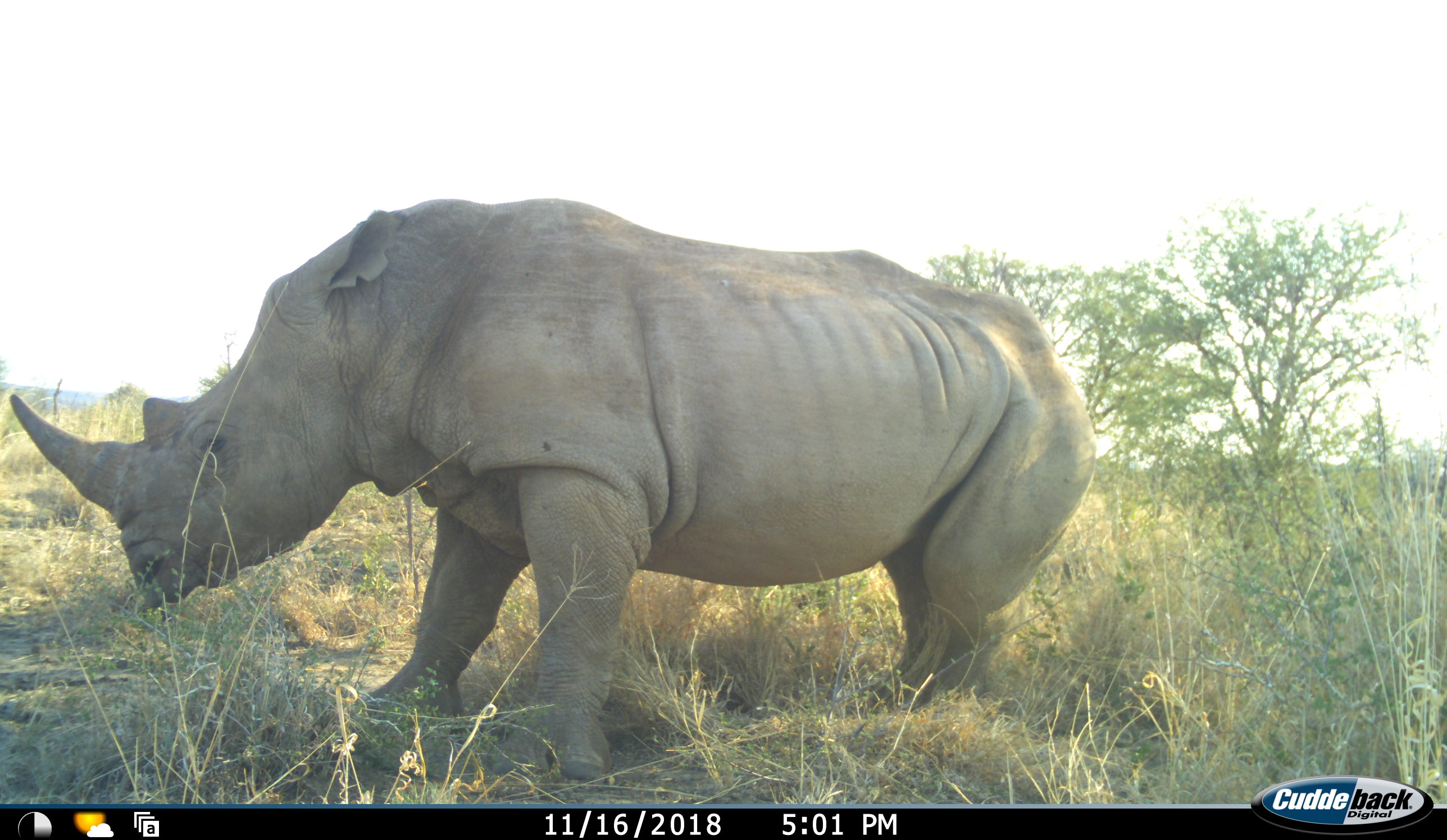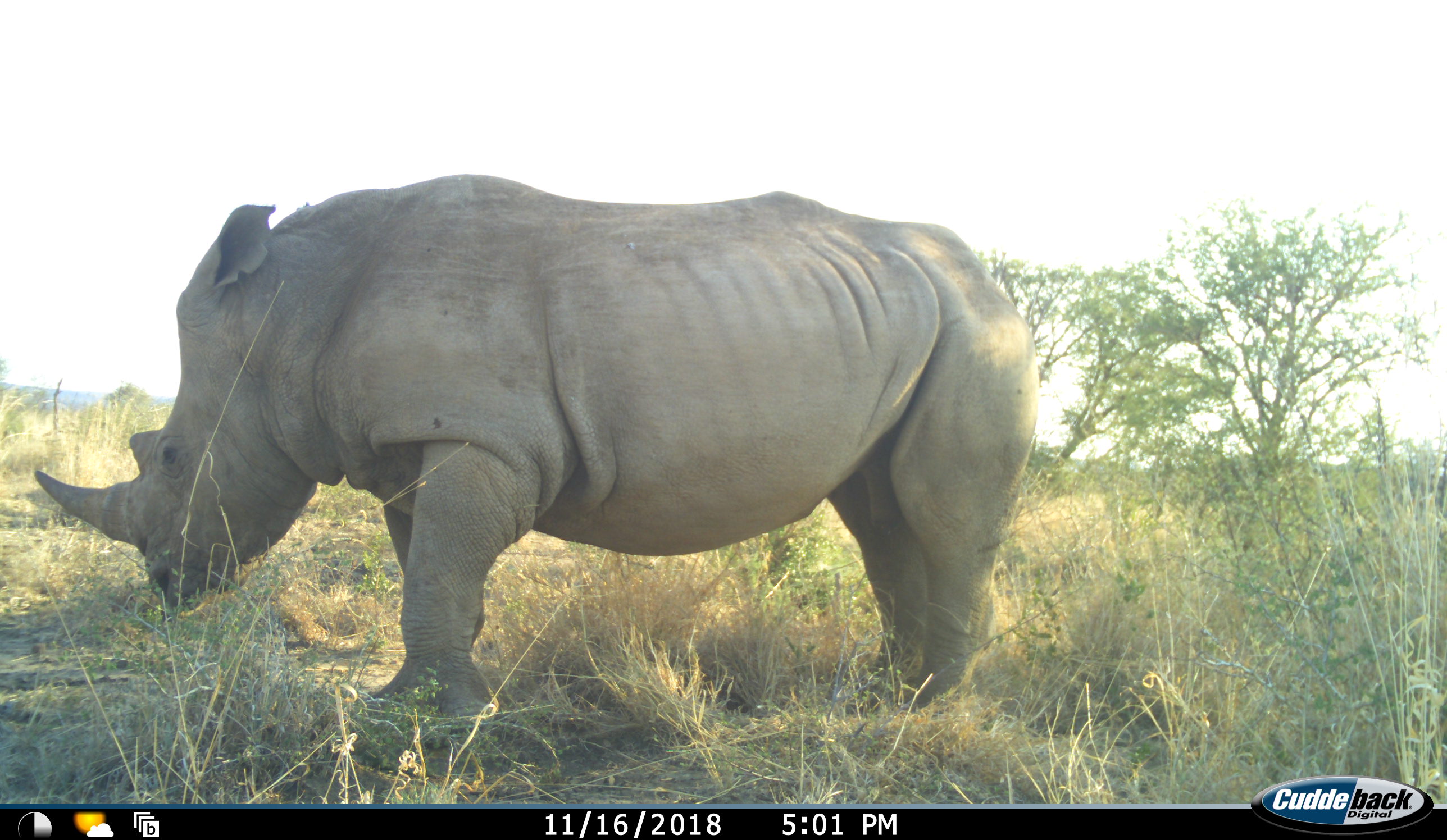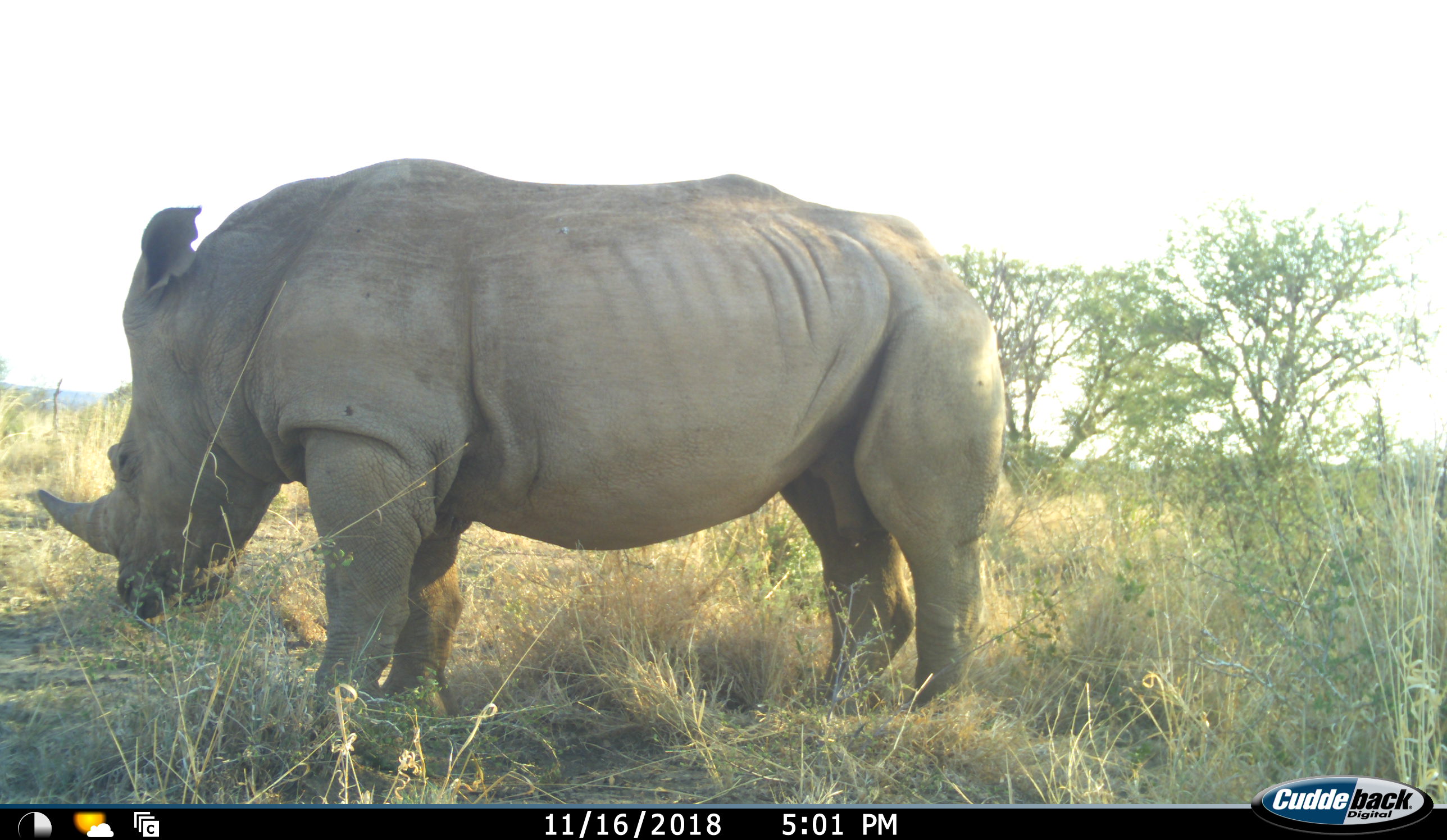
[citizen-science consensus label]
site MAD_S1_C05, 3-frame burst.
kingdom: Animalia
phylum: Chordata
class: Mammalia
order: Perissodactyla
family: Rhinocerotidae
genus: Diceros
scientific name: Diceros bicornis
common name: black rhinoceros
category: rhinocerosblack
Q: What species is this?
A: Rhinocerosblack (black rhinoceros) (Diceros bicornis).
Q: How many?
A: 1.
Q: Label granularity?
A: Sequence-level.